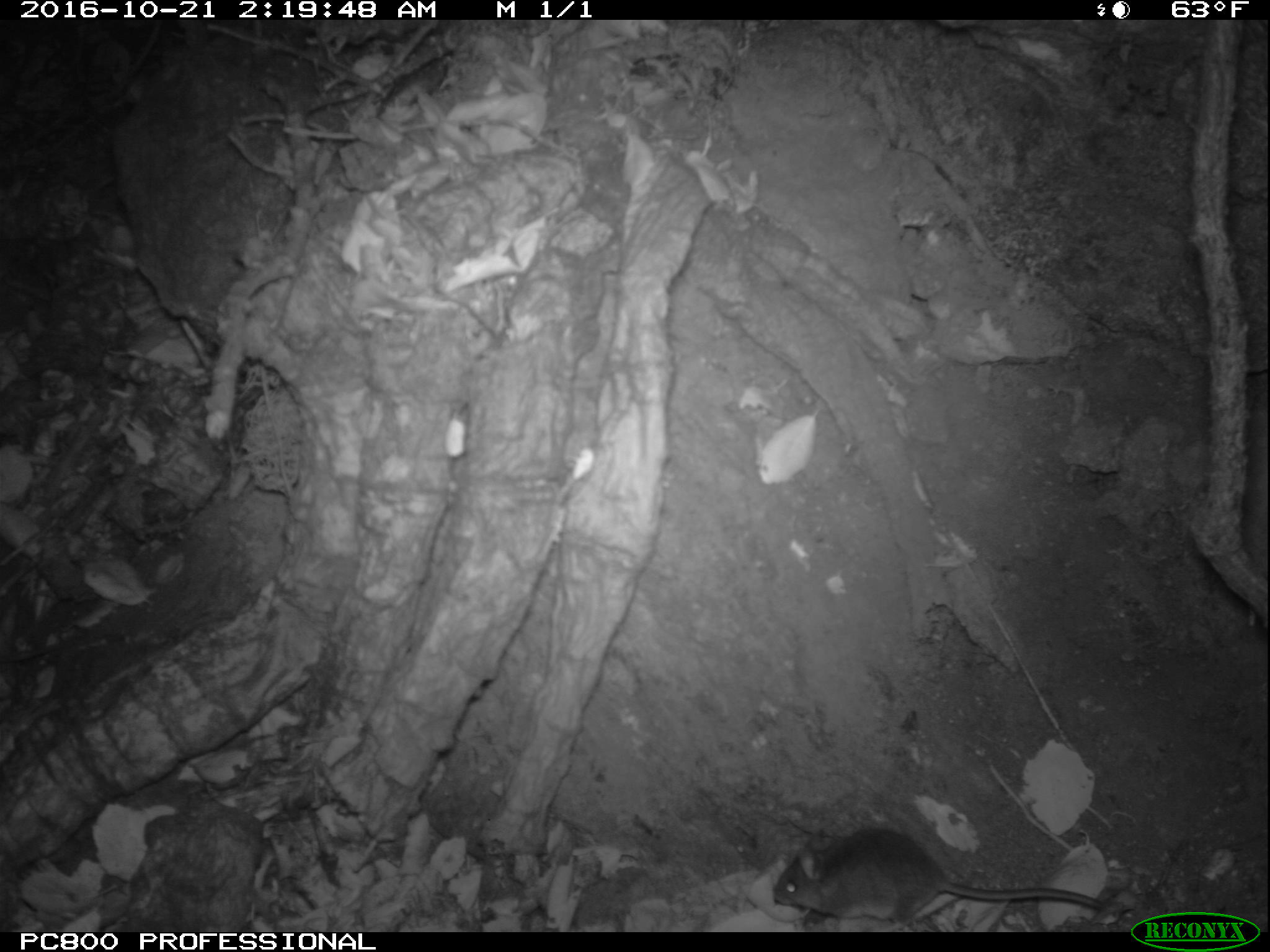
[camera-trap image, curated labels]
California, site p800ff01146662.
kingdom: Animalia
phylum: Chordata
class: Mammalia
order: Rodentia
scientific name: Rodentia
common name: rodent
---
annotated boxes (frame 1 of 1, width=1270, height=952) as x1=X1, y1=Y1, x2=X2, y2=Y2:
rodent: x1=773, y1=826, x2=1114, y2=930